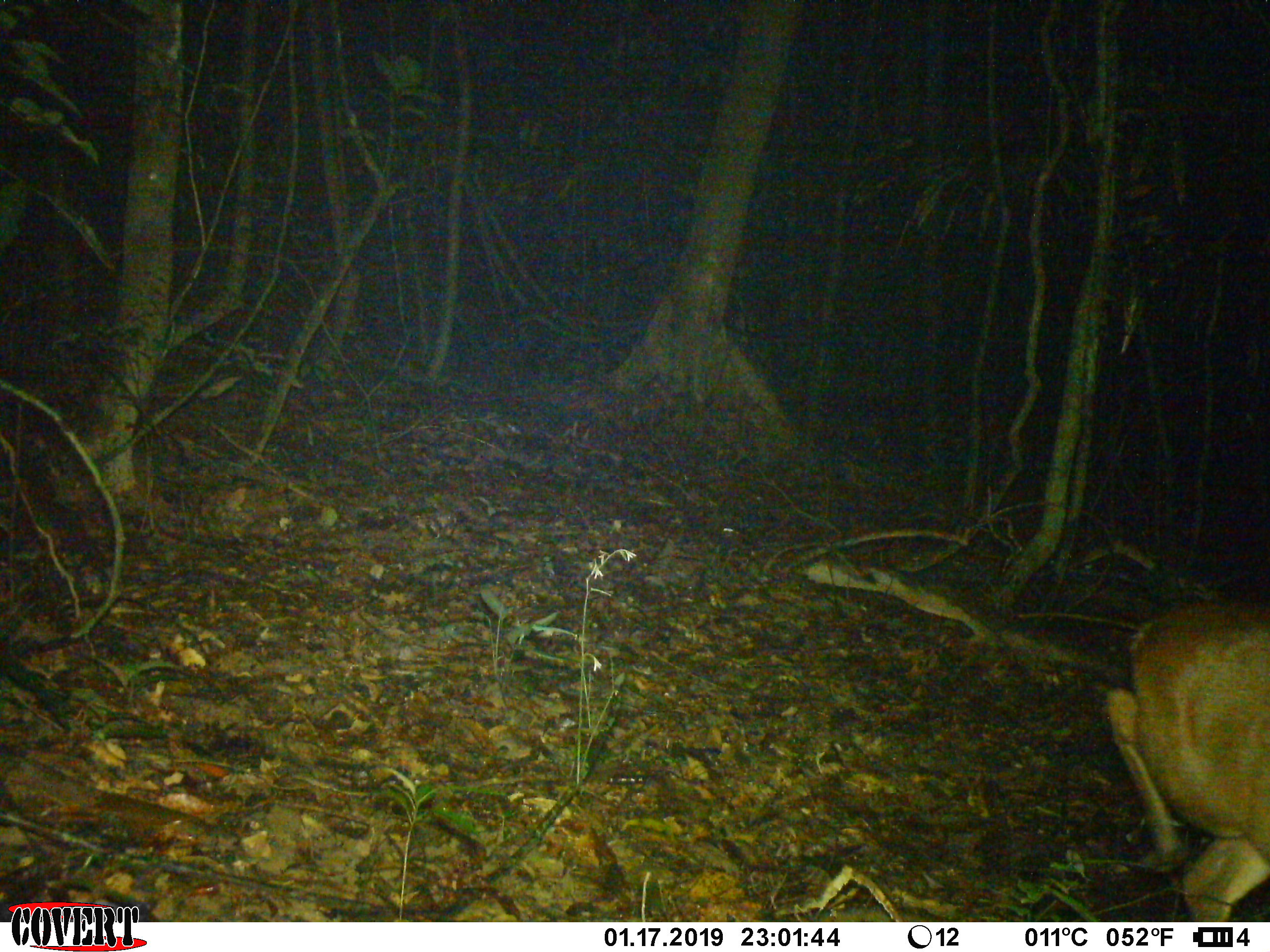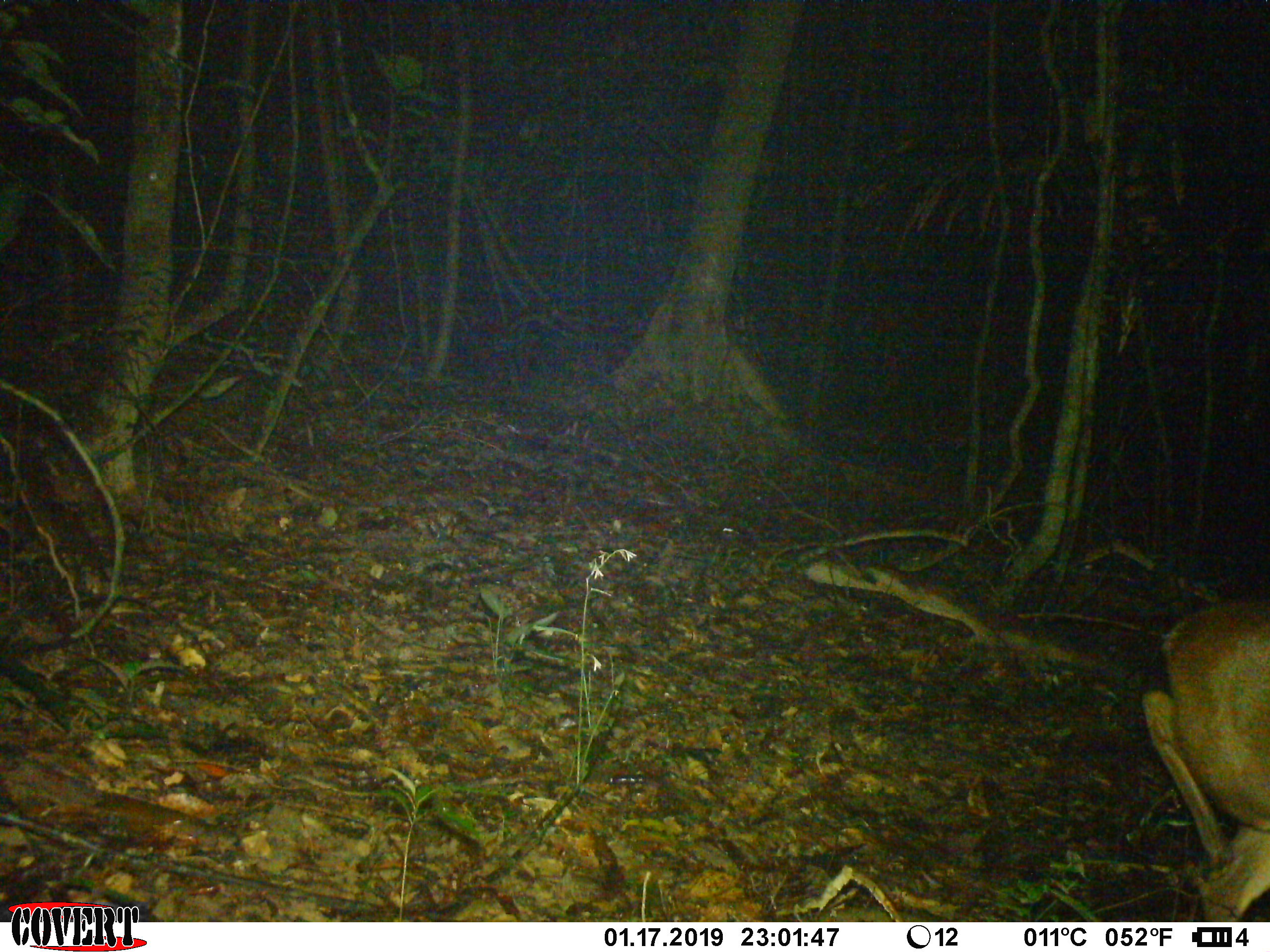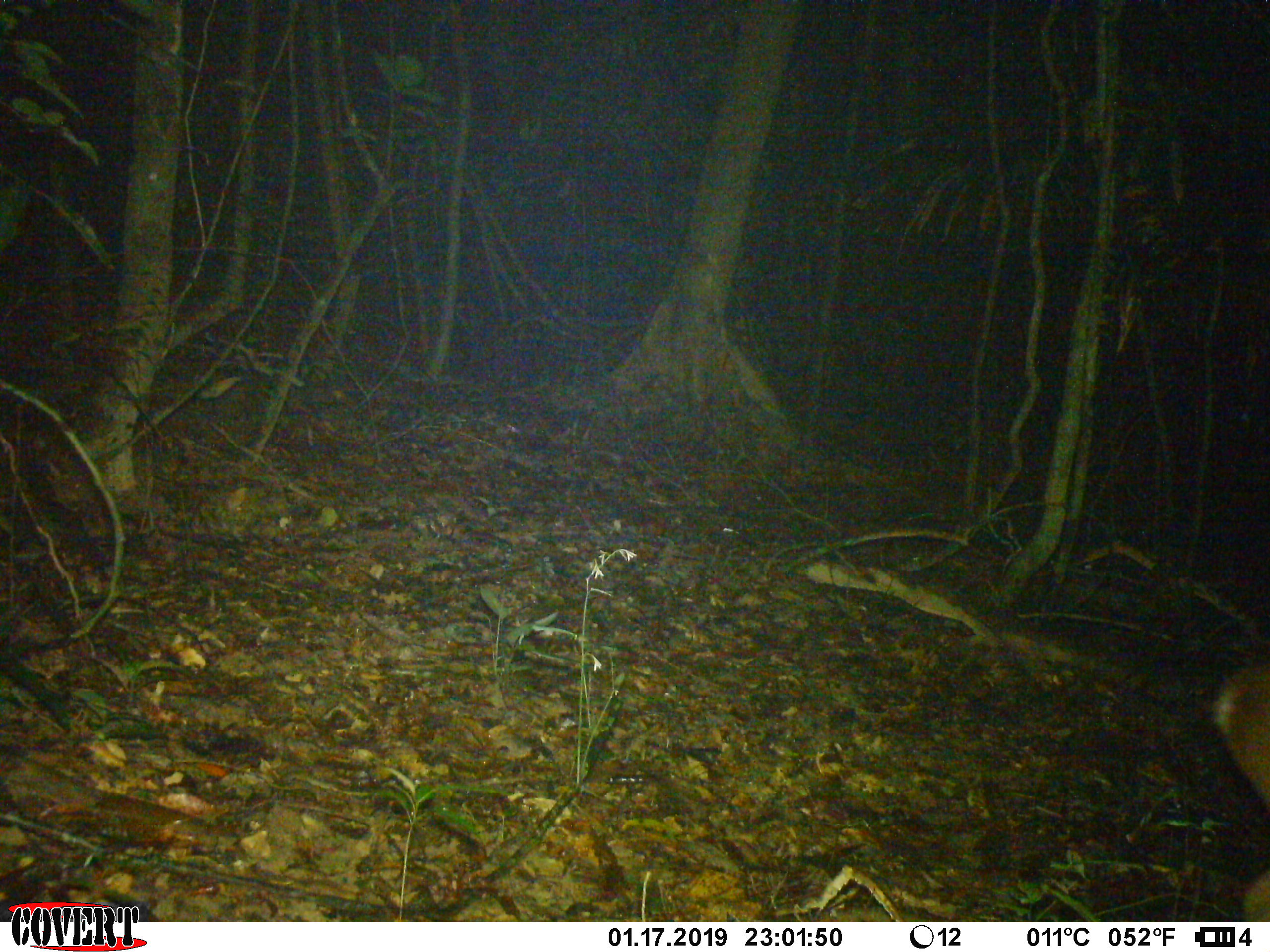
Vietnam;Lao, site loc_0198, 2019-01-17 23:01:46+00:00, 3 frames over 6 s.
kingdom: Animalia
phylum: Chordata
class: Mammalia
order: Artiodactyla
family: Cervidae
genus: Muntiacus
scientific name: Muntiacus vuquangensis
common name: large-antlered muntjac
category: large antlered muntjac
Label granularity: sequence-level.